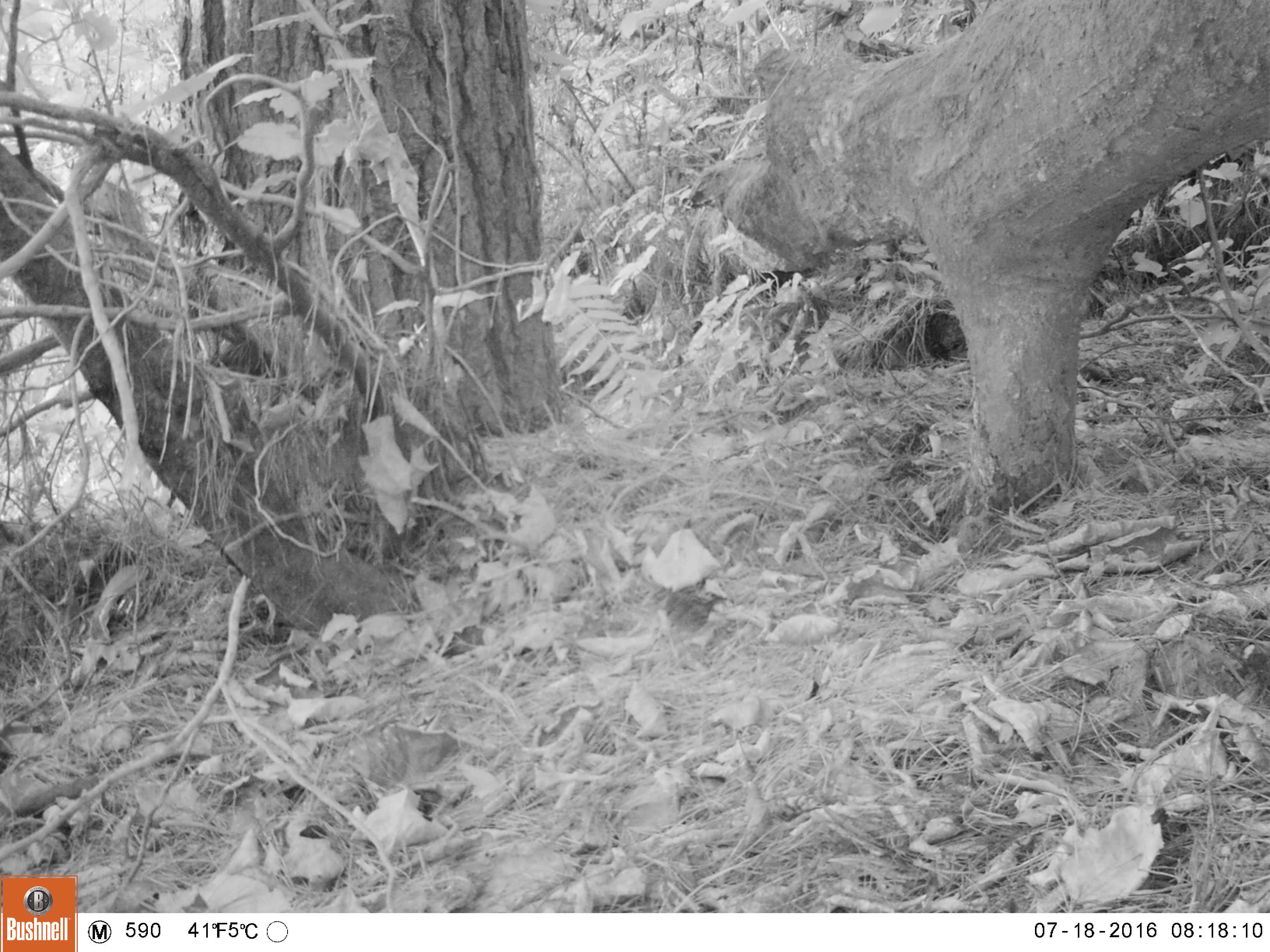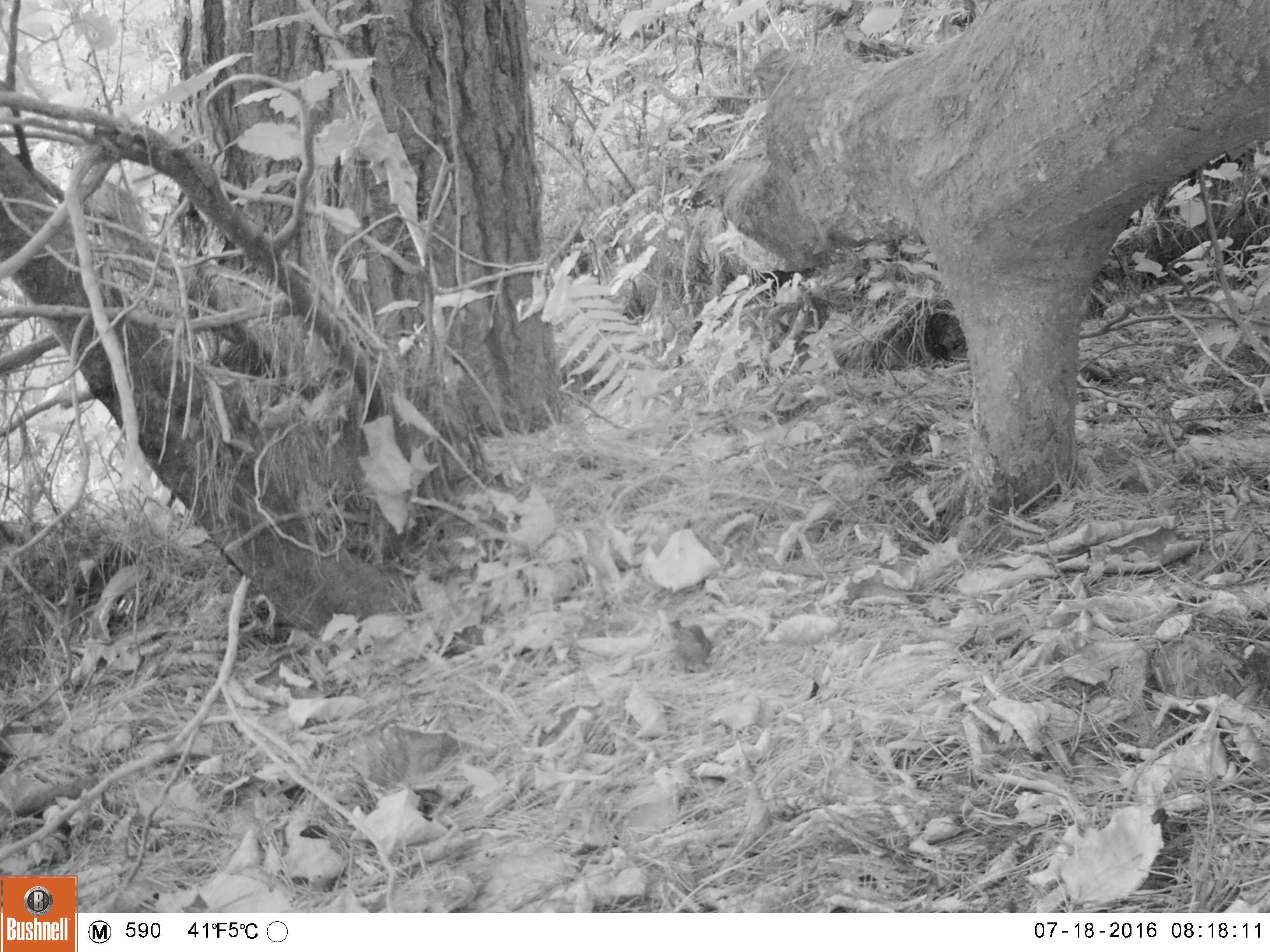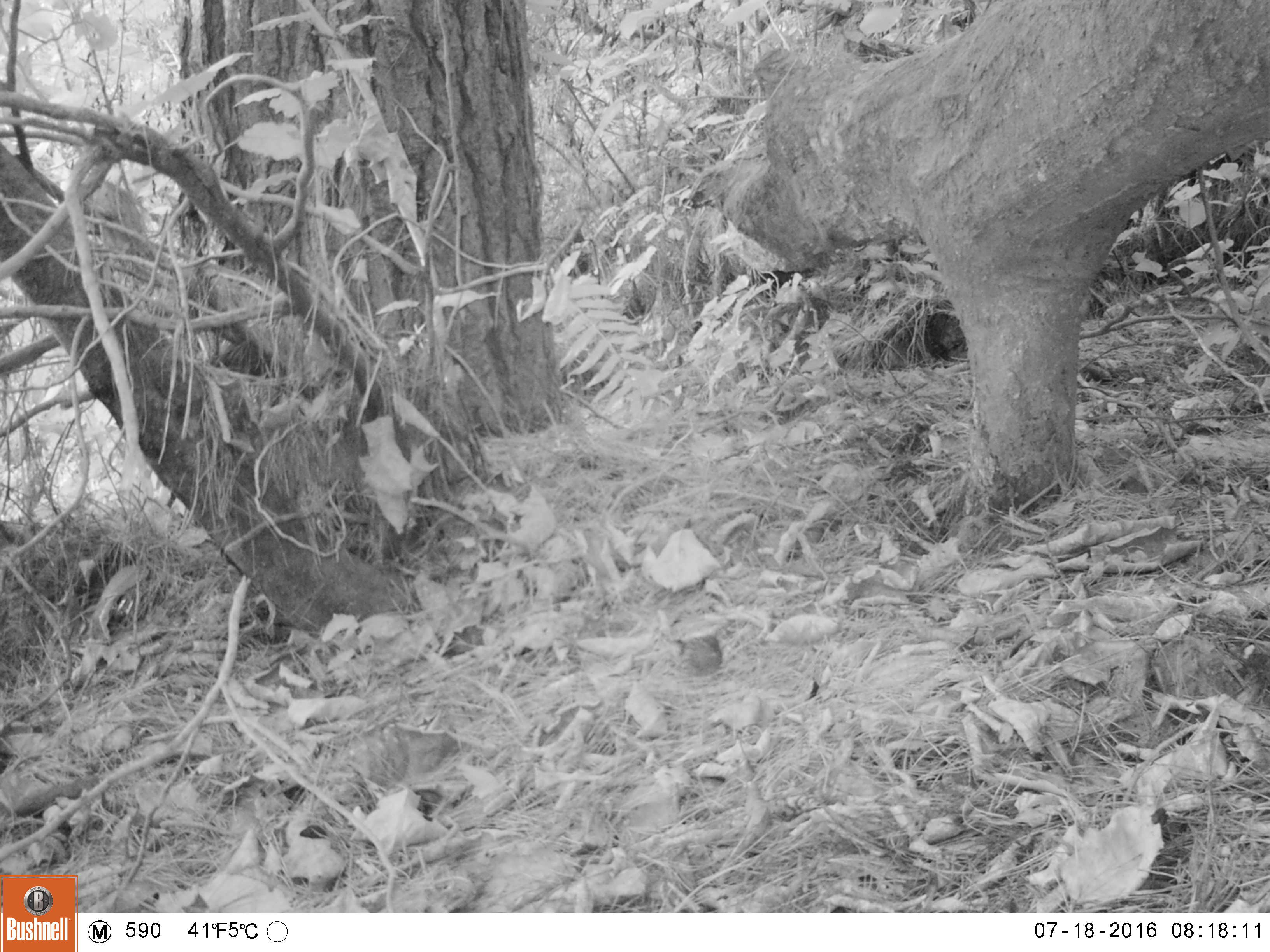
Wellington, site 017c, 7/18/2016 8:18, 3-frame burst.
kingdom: Animalia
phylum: Chordata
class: Aves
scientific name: Aves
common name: bird